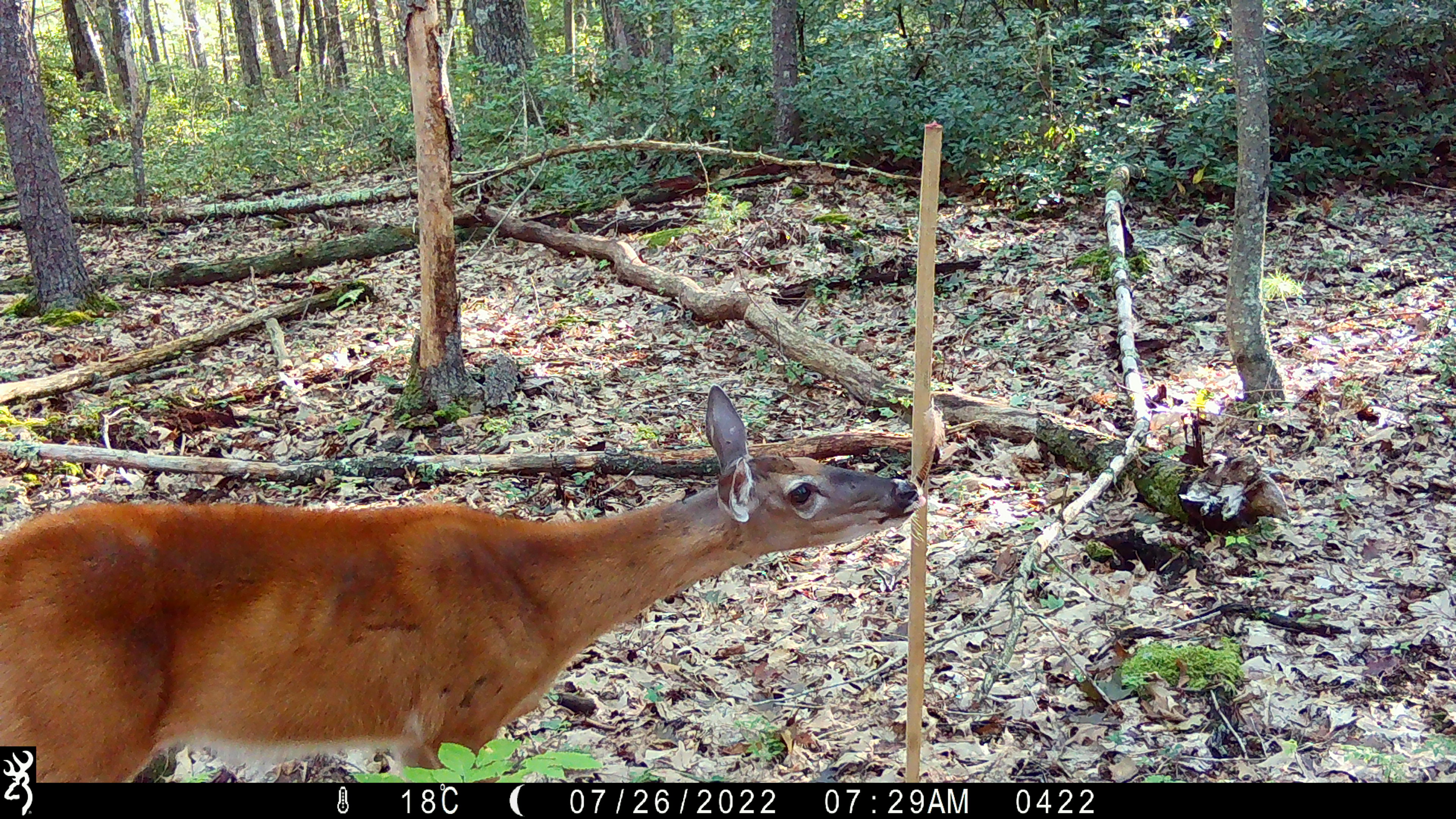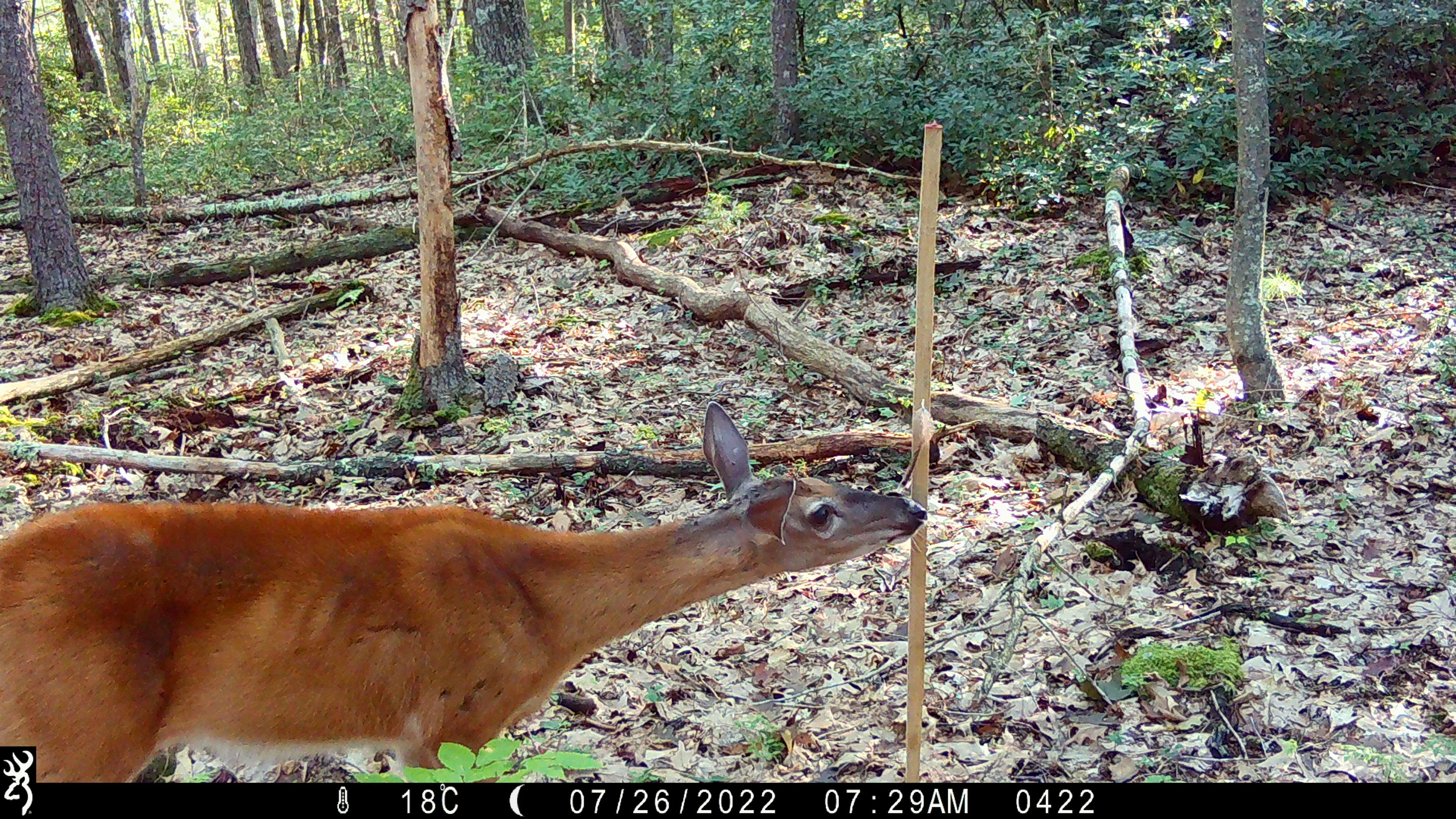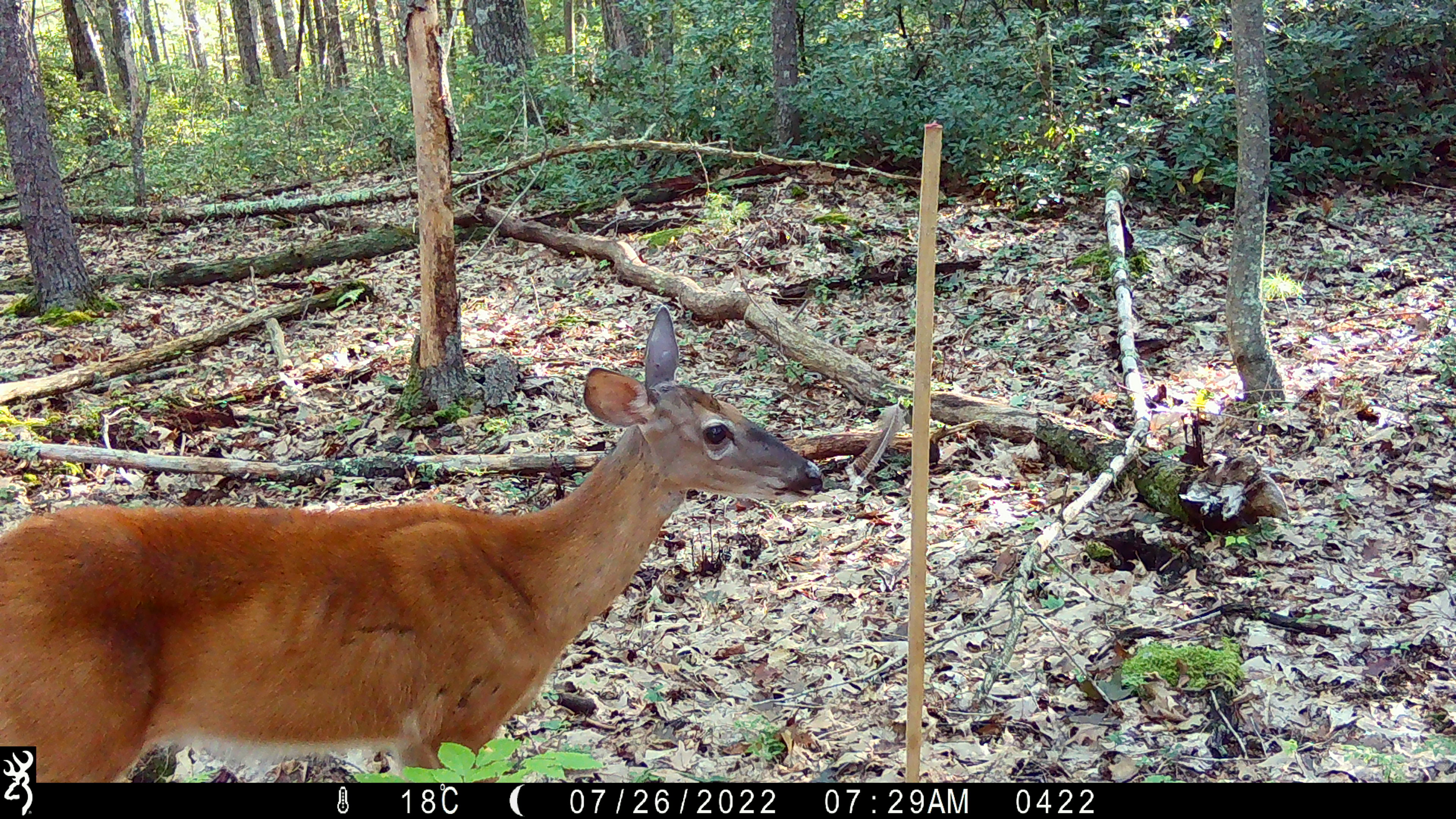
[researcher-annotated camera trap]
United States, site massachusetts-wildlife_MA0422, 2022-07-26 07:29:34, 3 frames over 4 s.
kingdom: Animalia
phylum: Chordata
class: Mammalia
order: Artiodactyla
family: Cervidae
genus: Odocoileus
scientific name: Odocoileus virginianus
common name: white-tailed deer